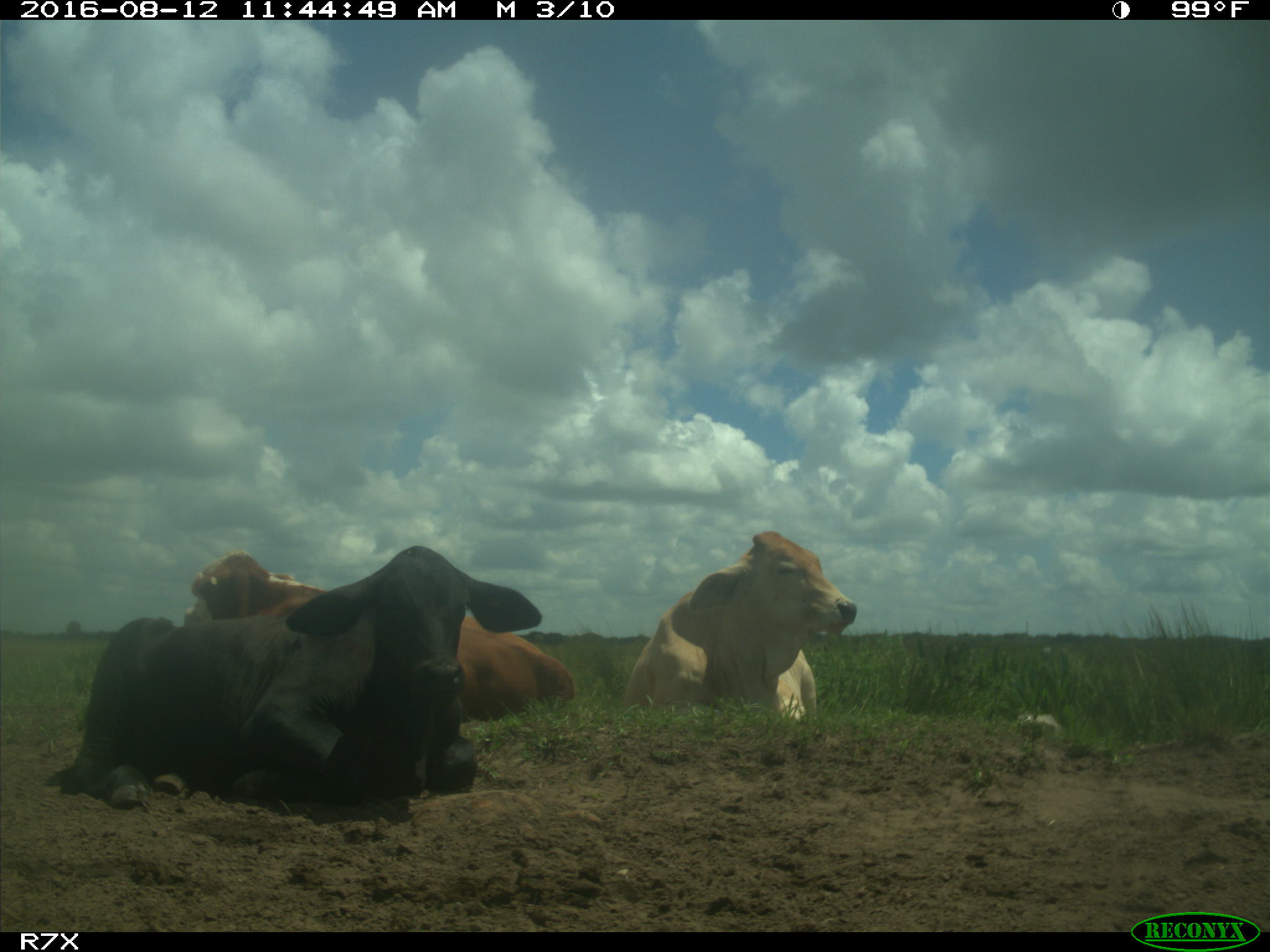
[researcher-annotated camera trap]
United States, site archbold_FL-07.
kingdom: Animalia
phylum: Chordata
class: Mammalia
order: Artiodactyla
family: Bovidae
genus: Bos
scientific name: Bos taurus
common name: domestic cow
Bos taurus (domestic cow).